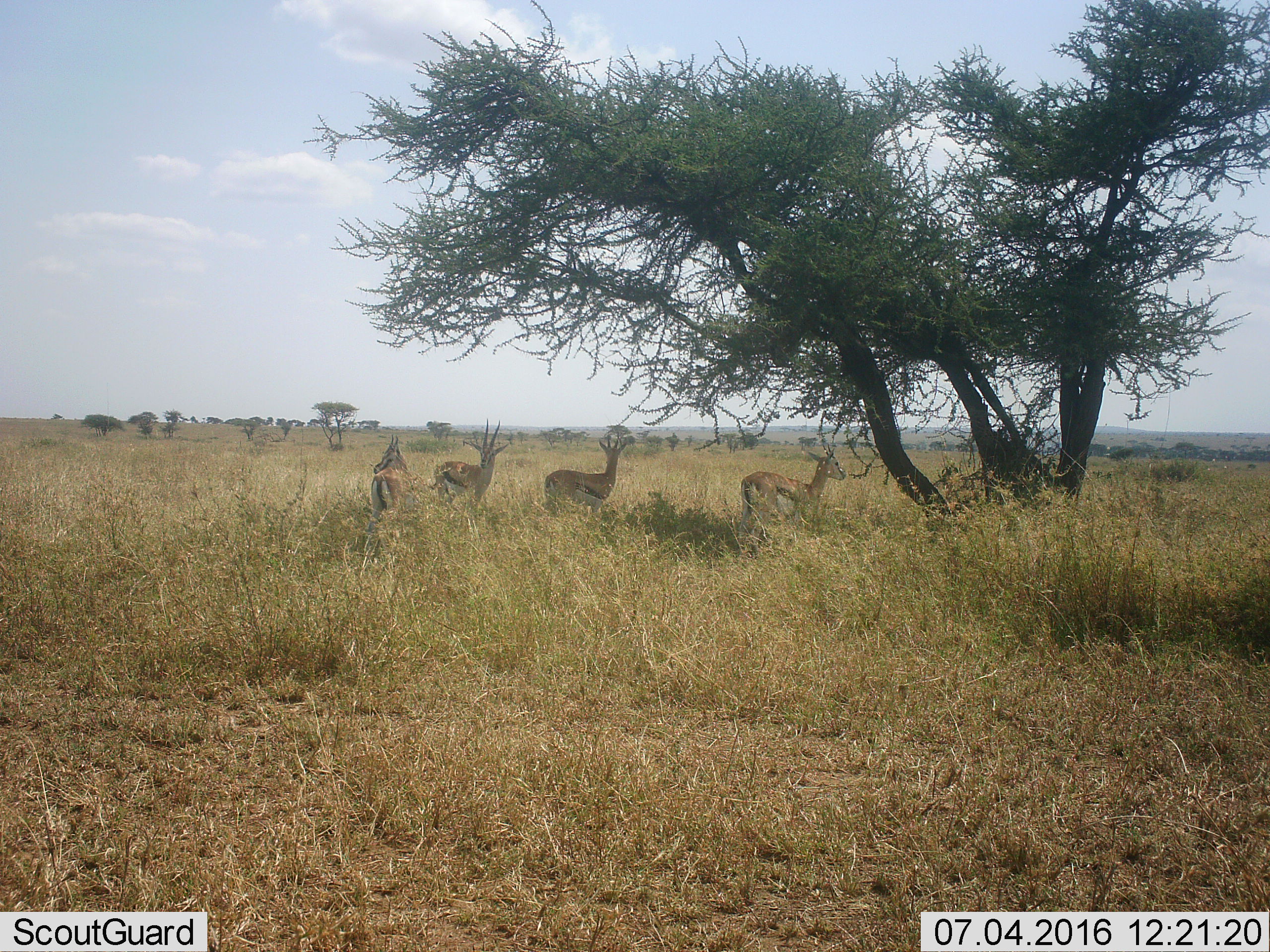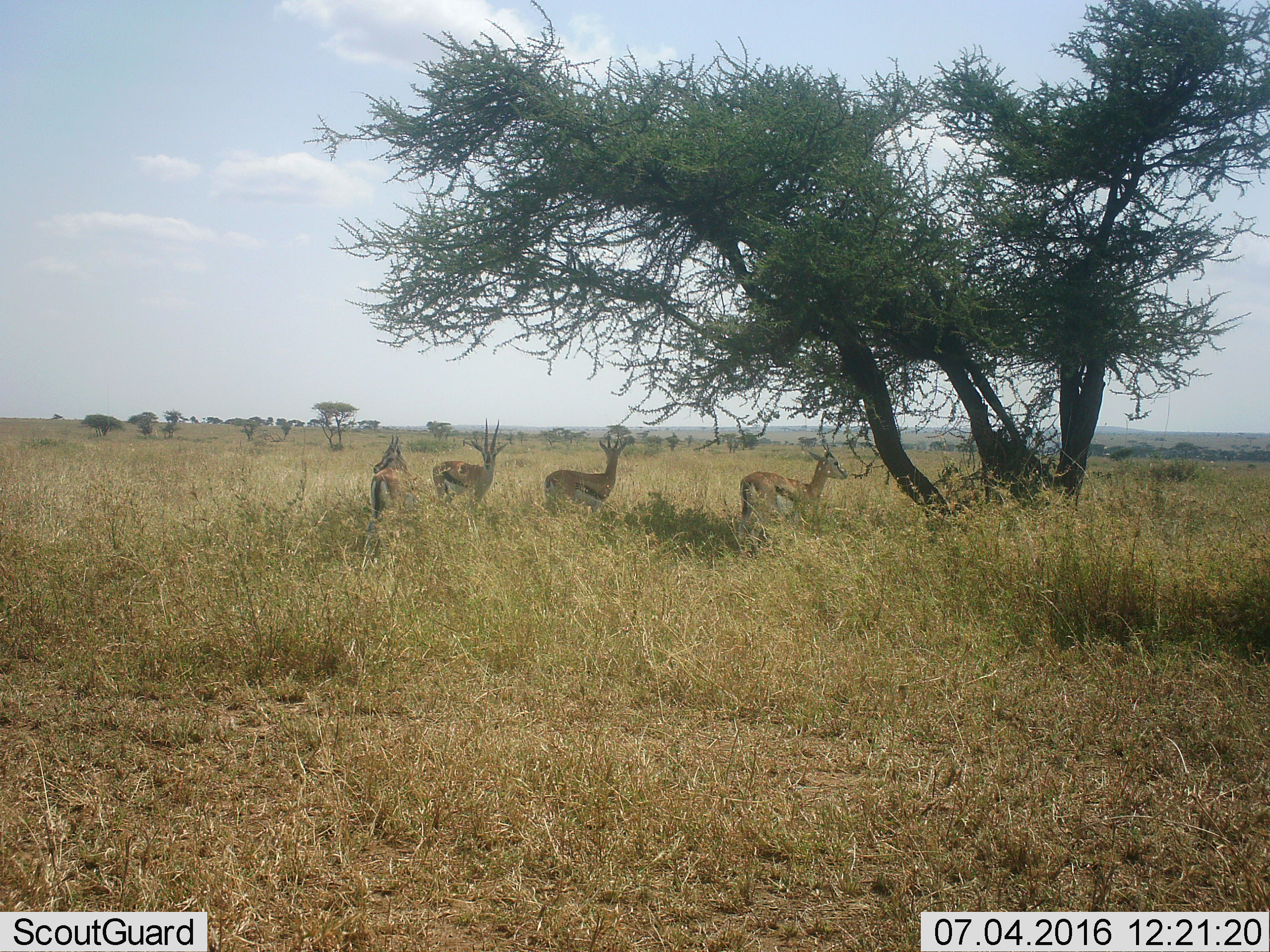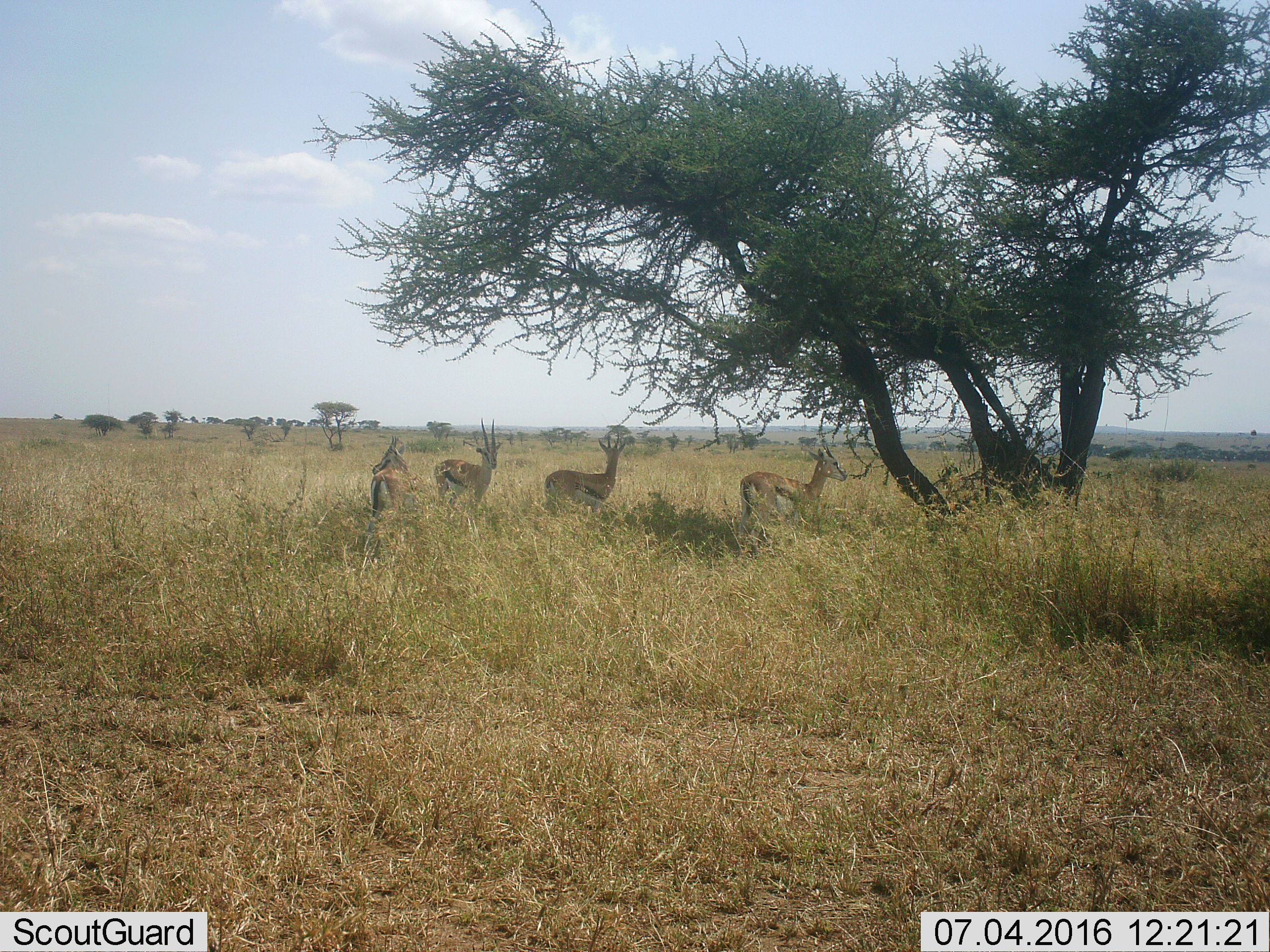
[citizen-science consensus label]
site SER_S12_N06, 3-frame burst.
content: unidentified animal